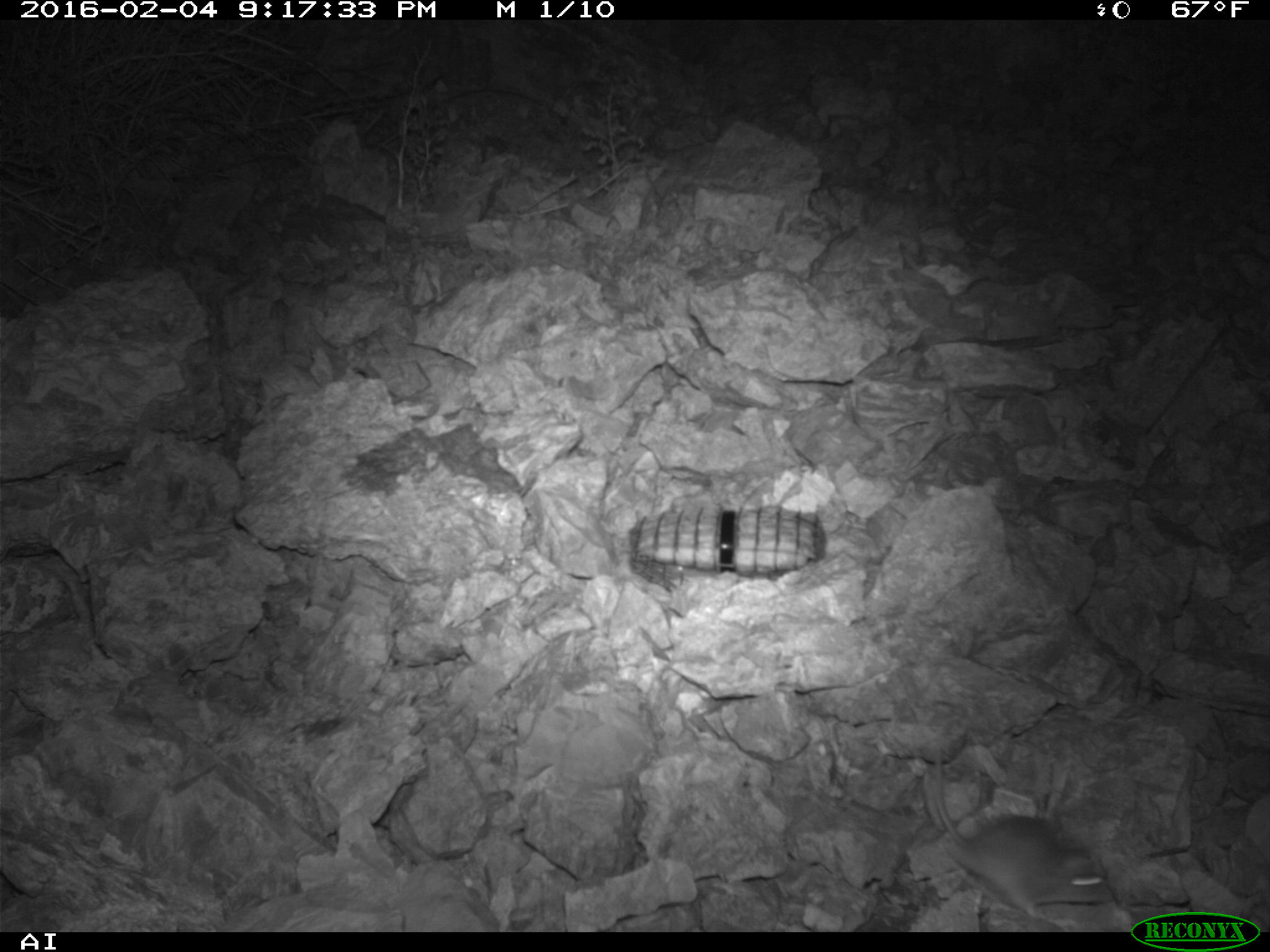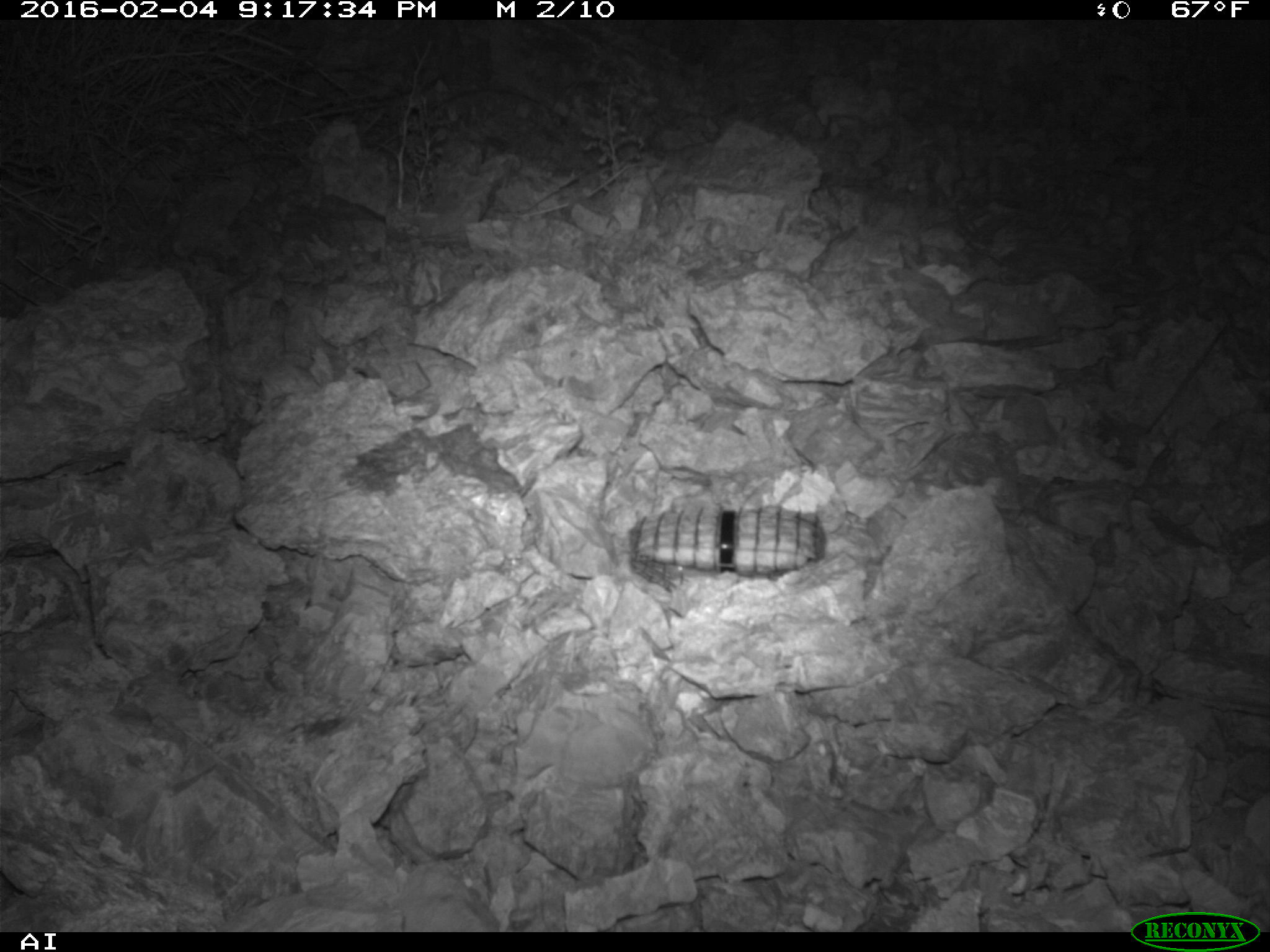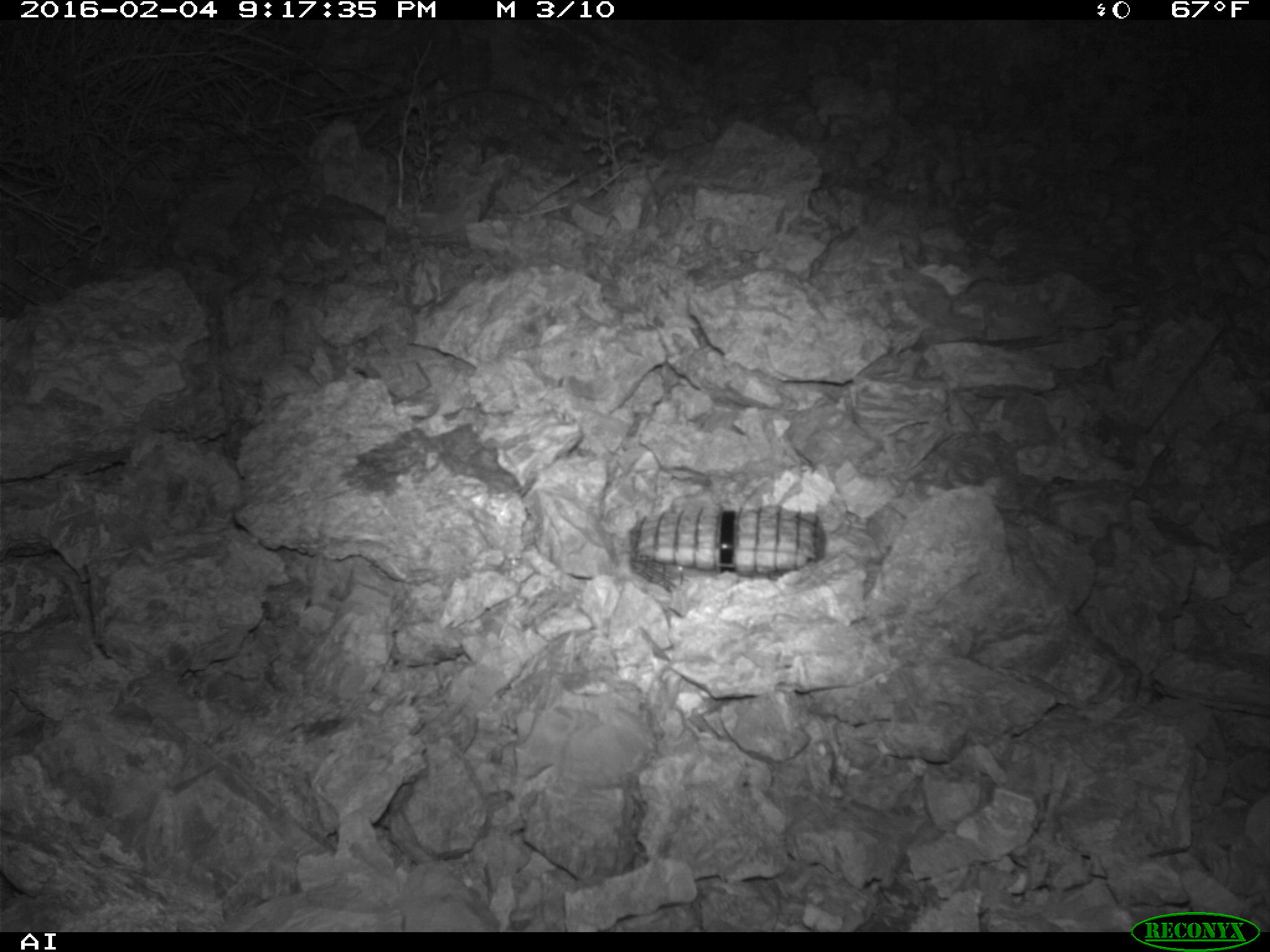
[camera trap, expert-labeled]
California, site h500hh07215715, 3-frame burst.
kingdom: Animalia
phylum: Chordata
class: Mammalia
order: Rodentia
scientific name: Rodentia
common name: rodent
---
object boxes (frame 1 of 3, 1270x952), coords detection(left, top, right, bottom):
rodent: detection(927, 747, 1114, 917)